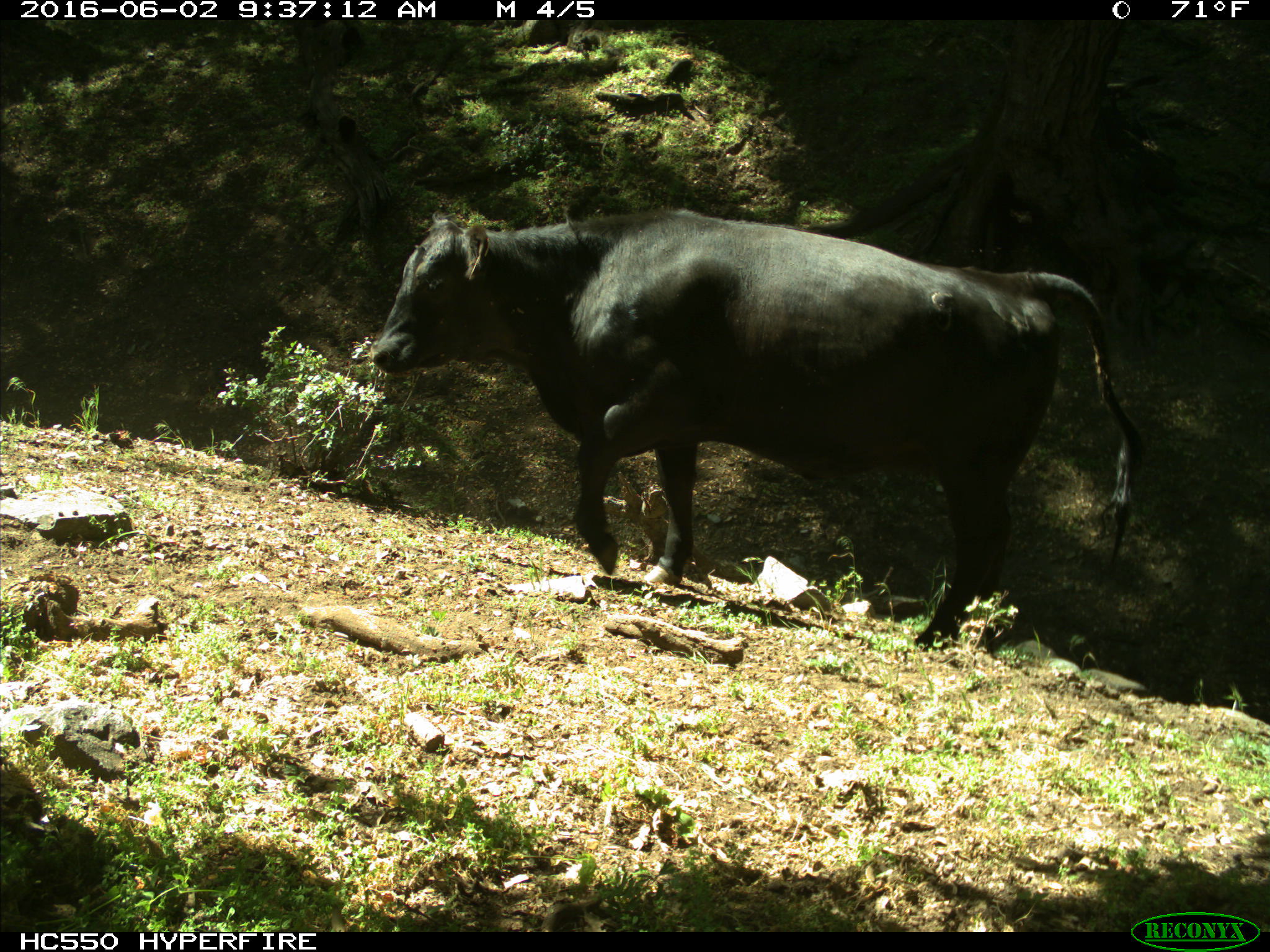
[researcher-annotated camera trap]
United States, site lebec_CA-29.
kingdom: Animalia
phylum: Chordata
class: Mammalia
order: Artiodactyla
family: Bovidae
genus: Bos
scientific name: Bos taurus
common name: domestic cow